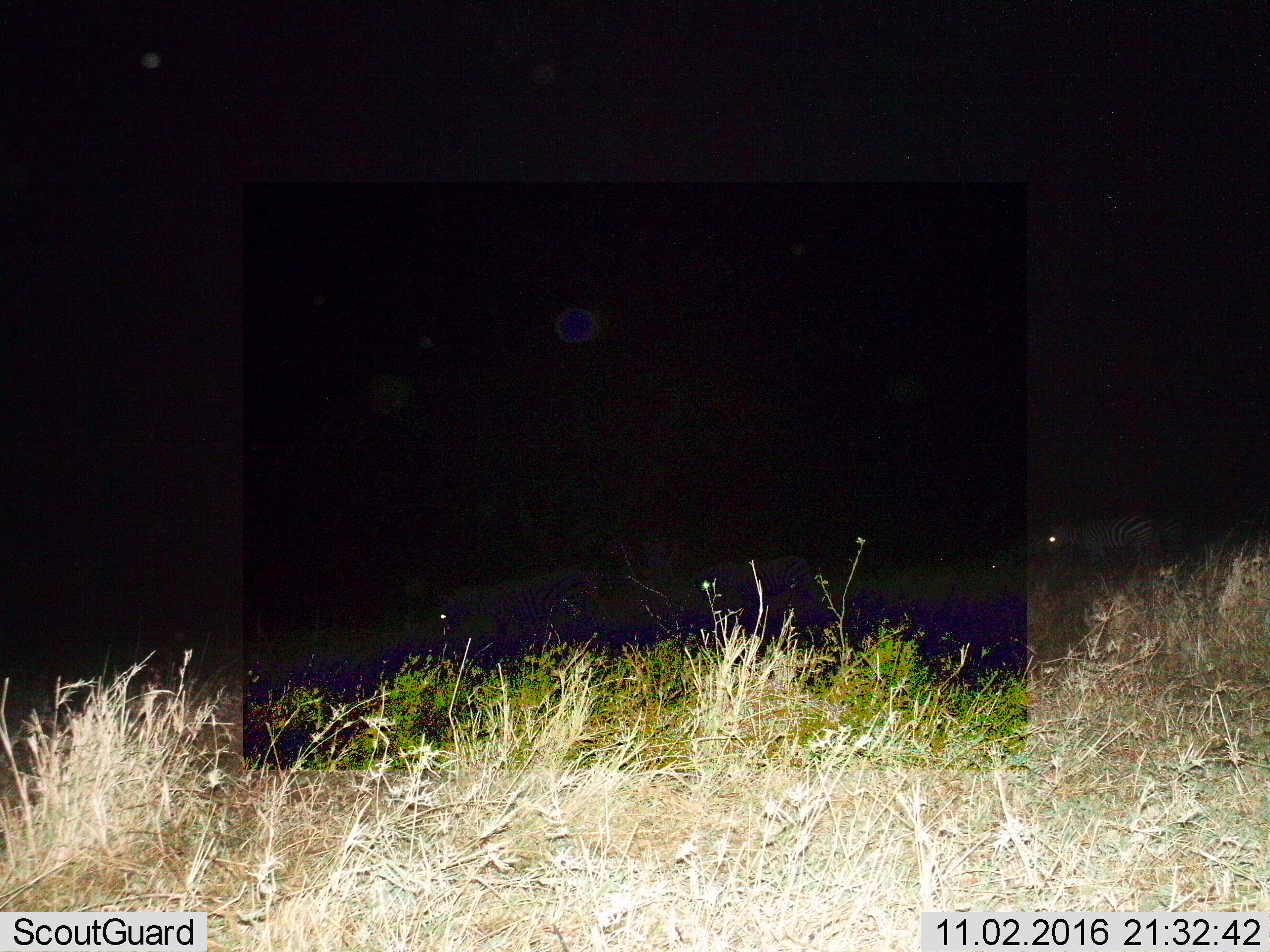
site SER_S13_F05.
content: unidentified animal